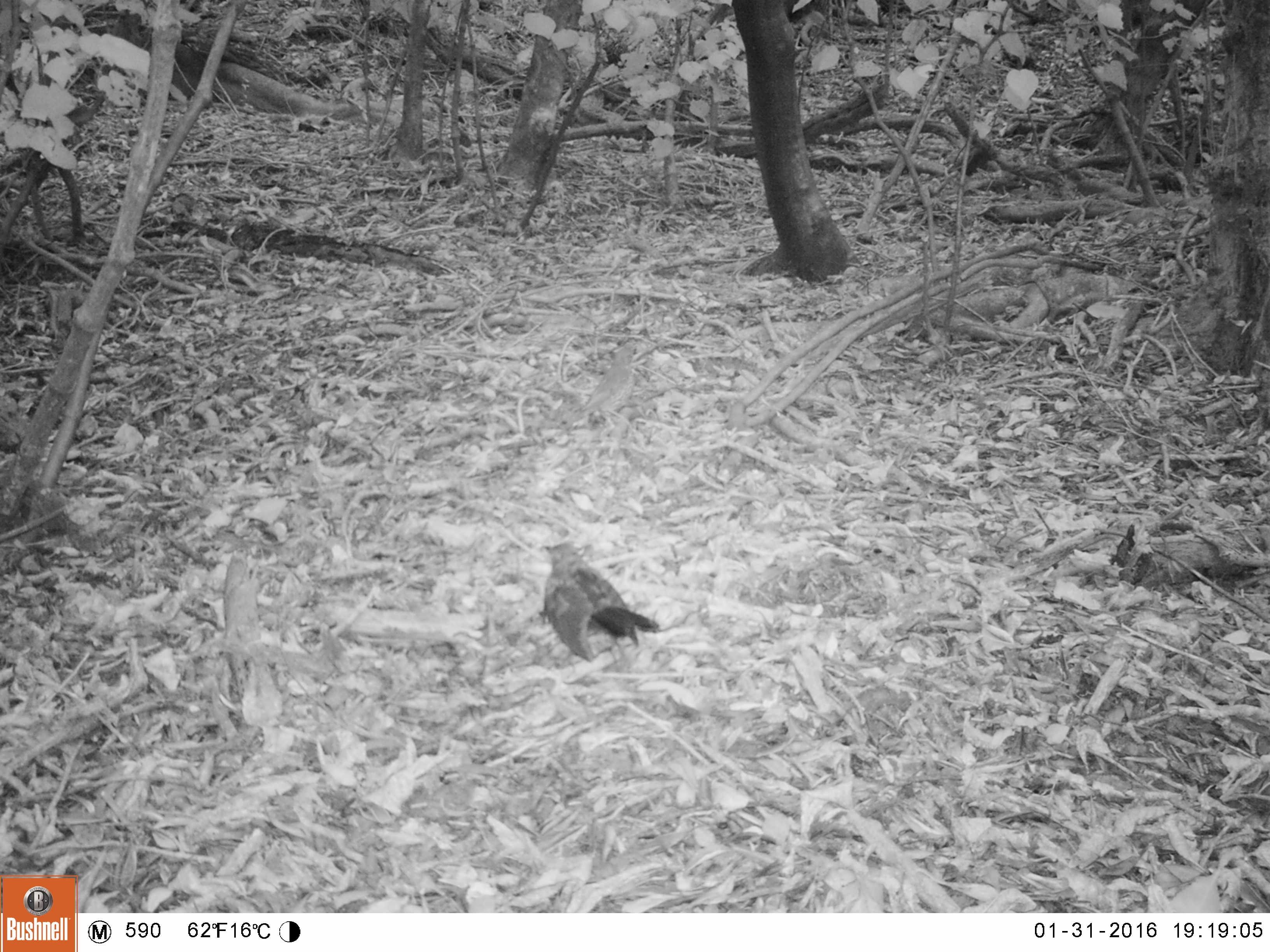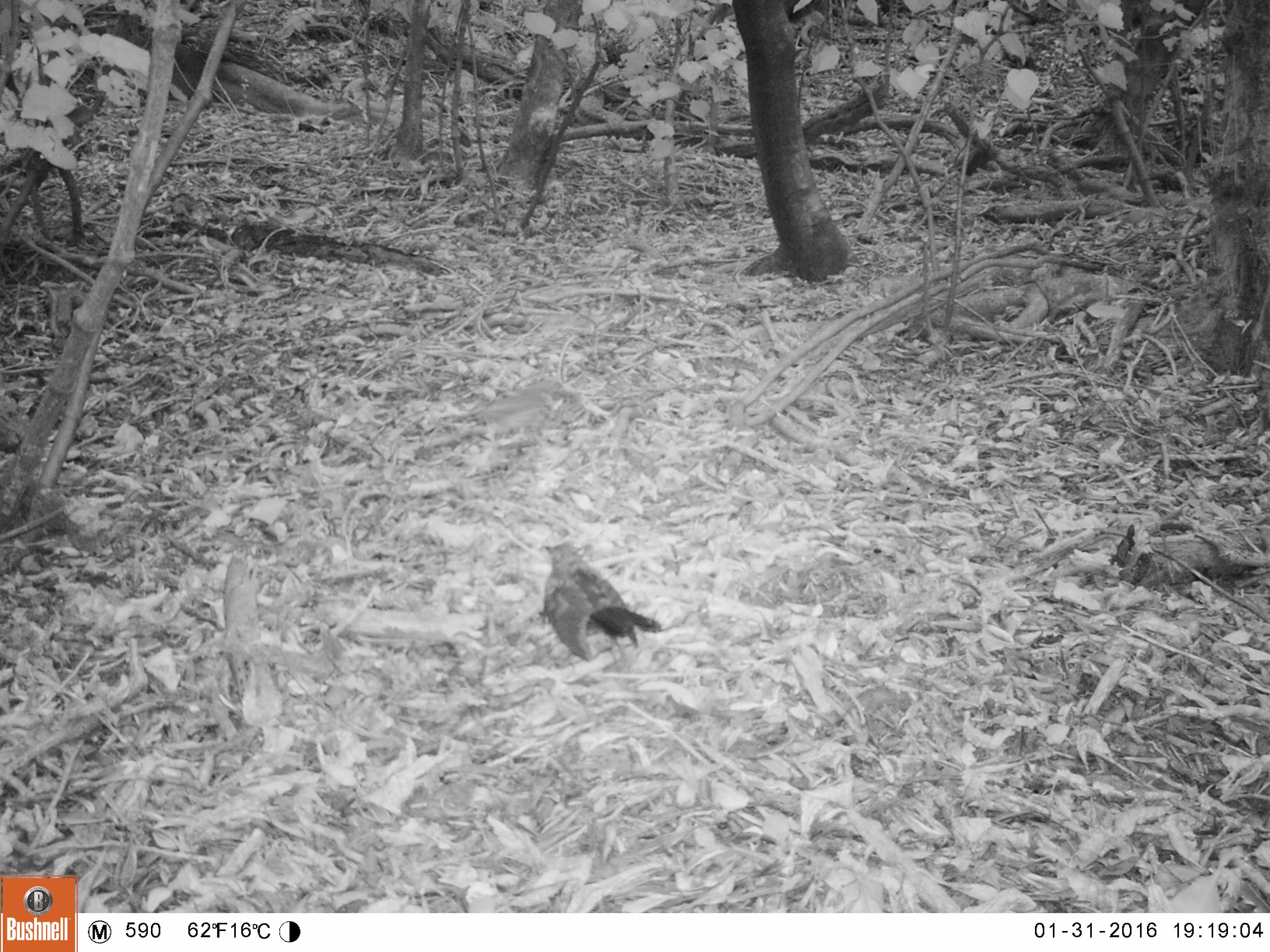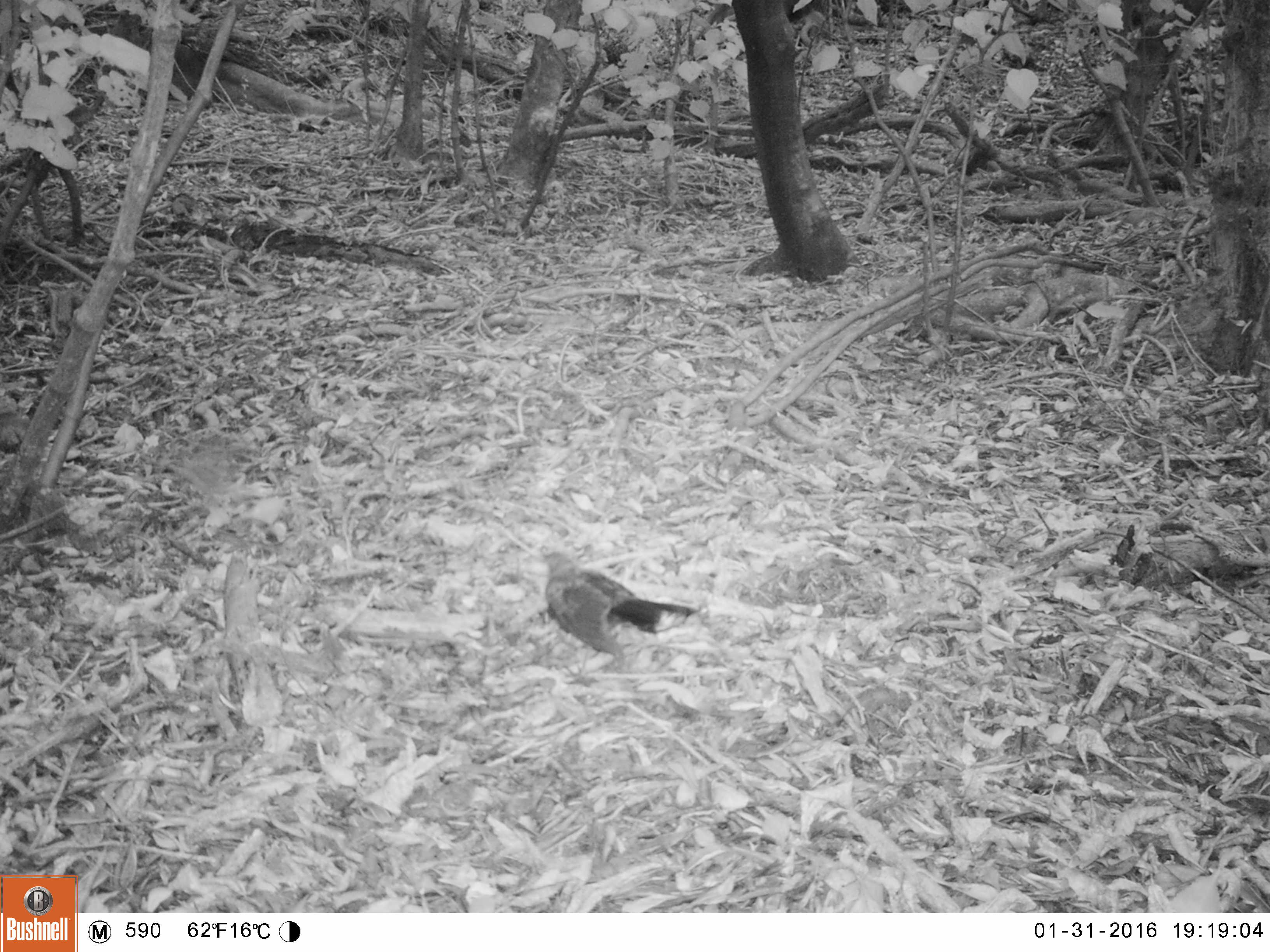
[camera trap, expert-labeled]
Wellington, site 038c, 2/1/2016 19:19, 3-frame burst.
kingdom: Animalia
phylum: Chordata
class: Aves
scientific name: Aves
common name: bird